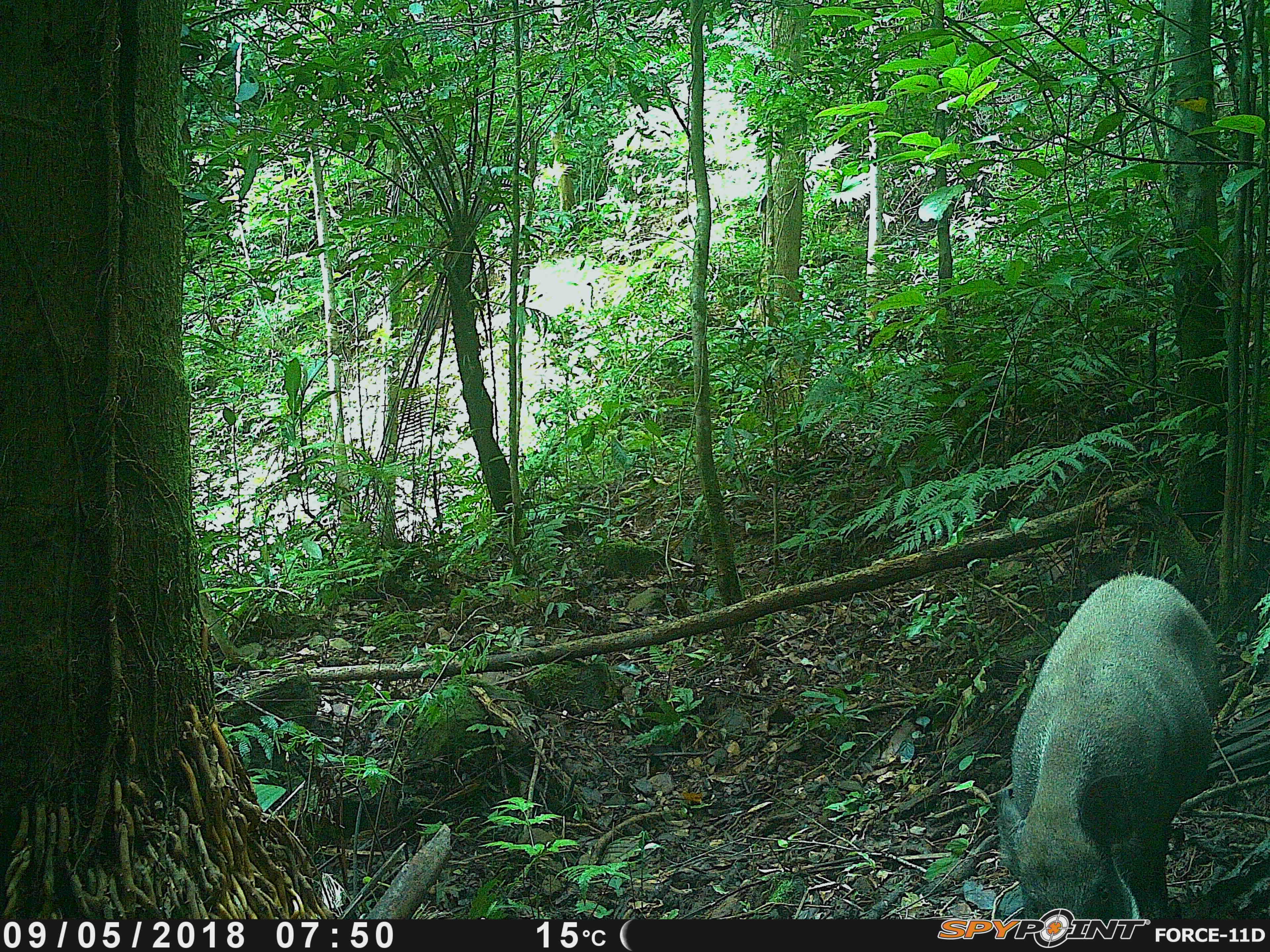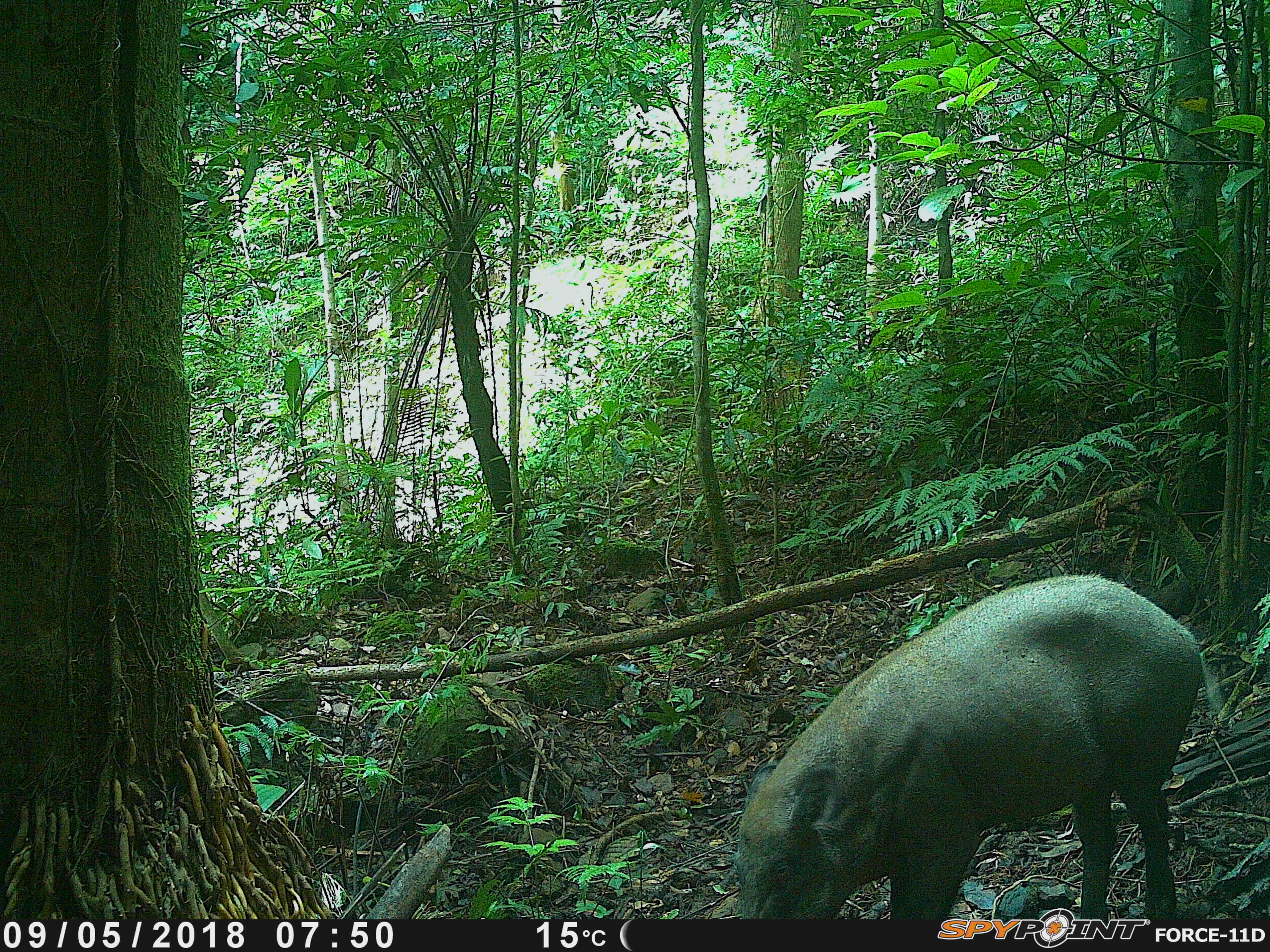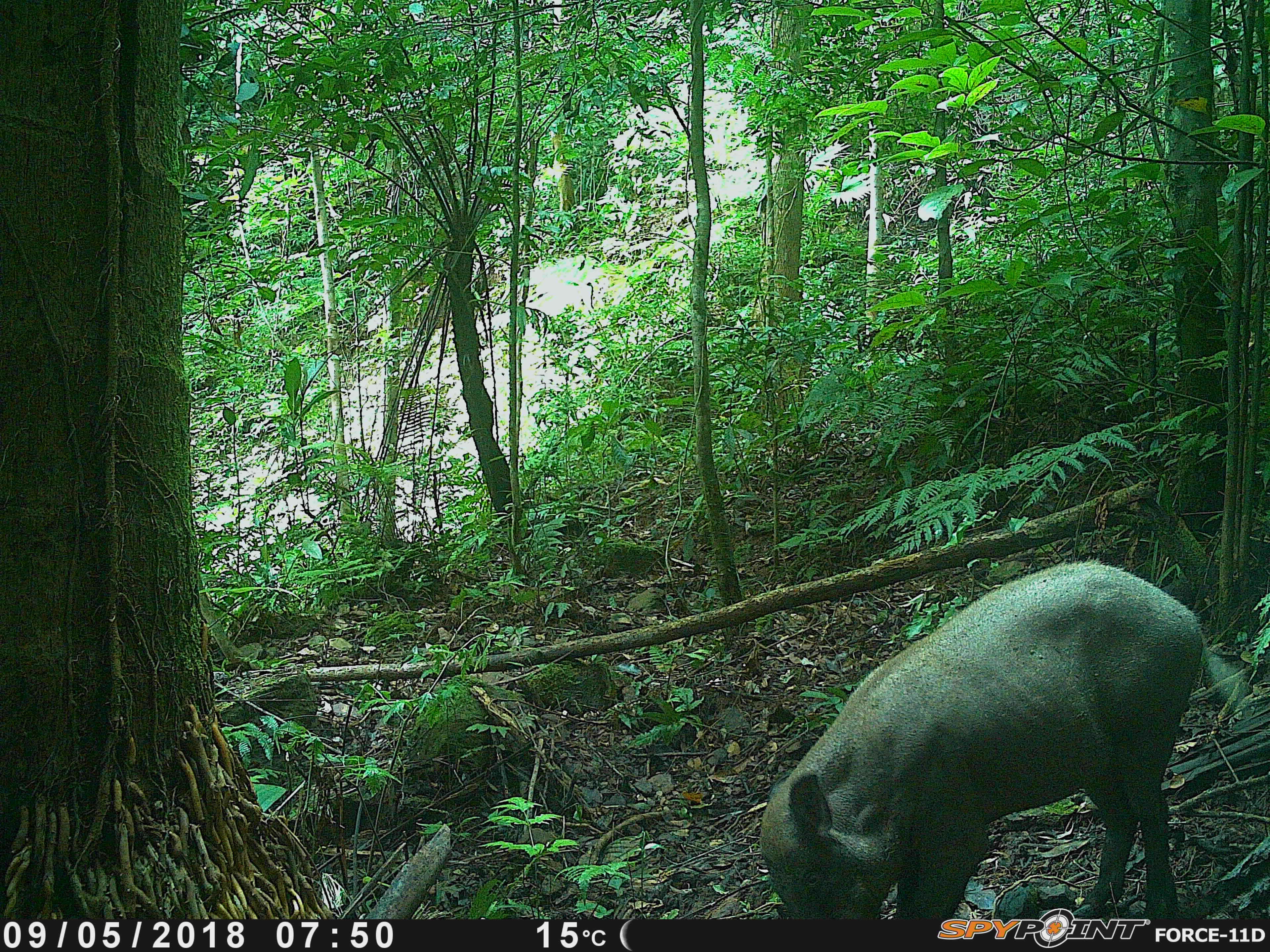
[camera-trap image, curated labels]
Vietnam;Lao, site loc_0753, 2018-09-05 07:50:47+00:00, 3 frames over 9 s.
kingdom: Animalia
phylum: Chordata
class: Mammalia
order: Artiodactyla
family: Suidae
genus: Sus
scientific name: Sus scrofa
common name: eurasian wild pig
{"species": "eurasian wild pig (Sus scrofa)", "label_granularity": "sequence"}